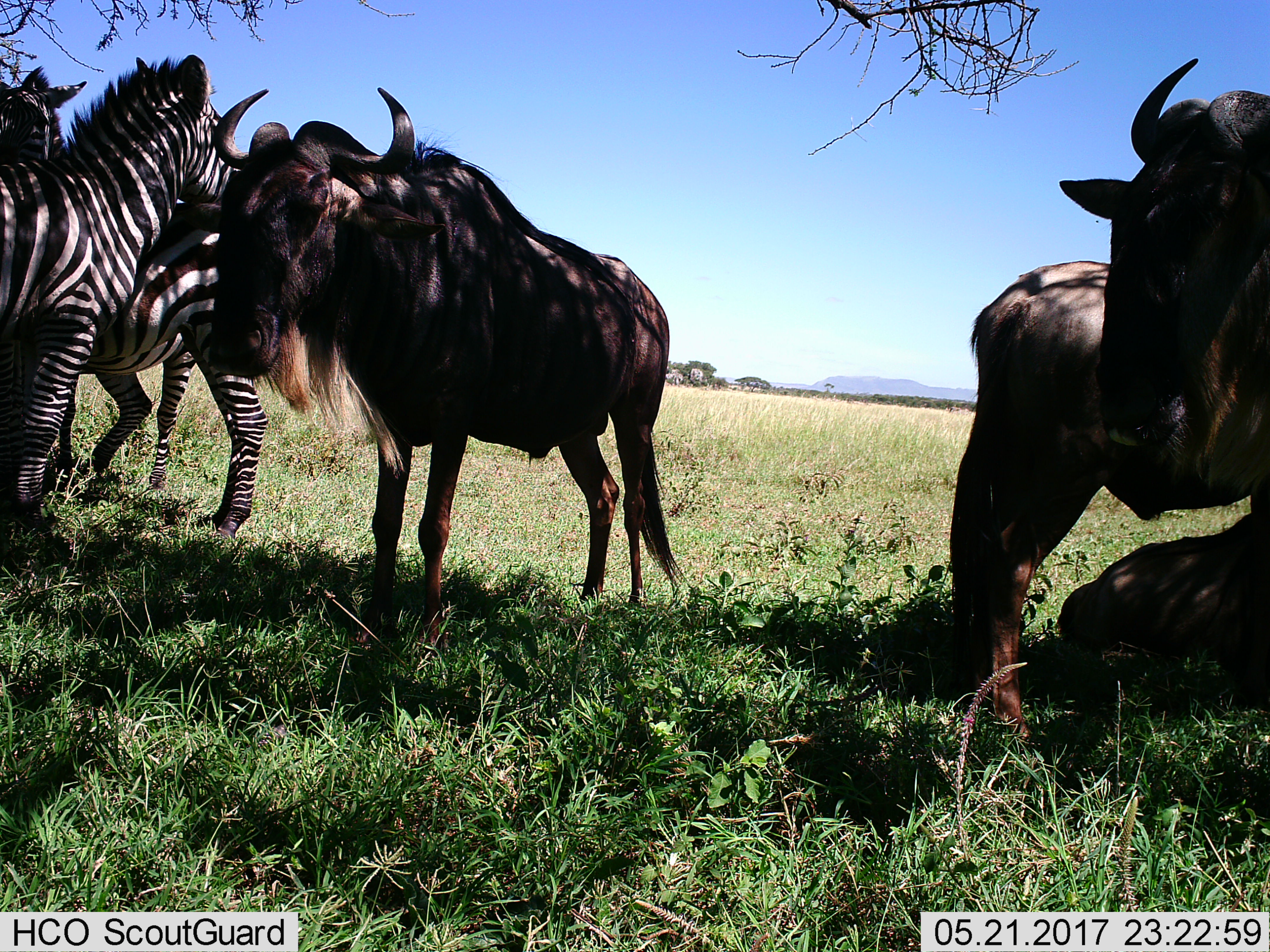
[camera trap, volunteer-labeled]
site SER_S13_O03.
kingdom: Animalia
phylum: Chordata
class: Mammalia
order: Artiodactyla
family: Bovidae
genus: Connochaetes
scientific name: Connochaetes taurinus taurinus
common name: blue wildebeest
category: wildebeestblue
Wildebeestblue (blue wildebeest) (Connochaetes taurinus taurinus), count 4. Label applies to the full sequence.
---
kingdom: Animalia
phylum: Chordata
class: Mammalia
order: Perissodactyla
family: Equidae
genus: Equus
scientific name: Equus quagga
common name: plains zebra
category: zebraplains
Zebraplains (plains zebra) (Equus quagga), count 3. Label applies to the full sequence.